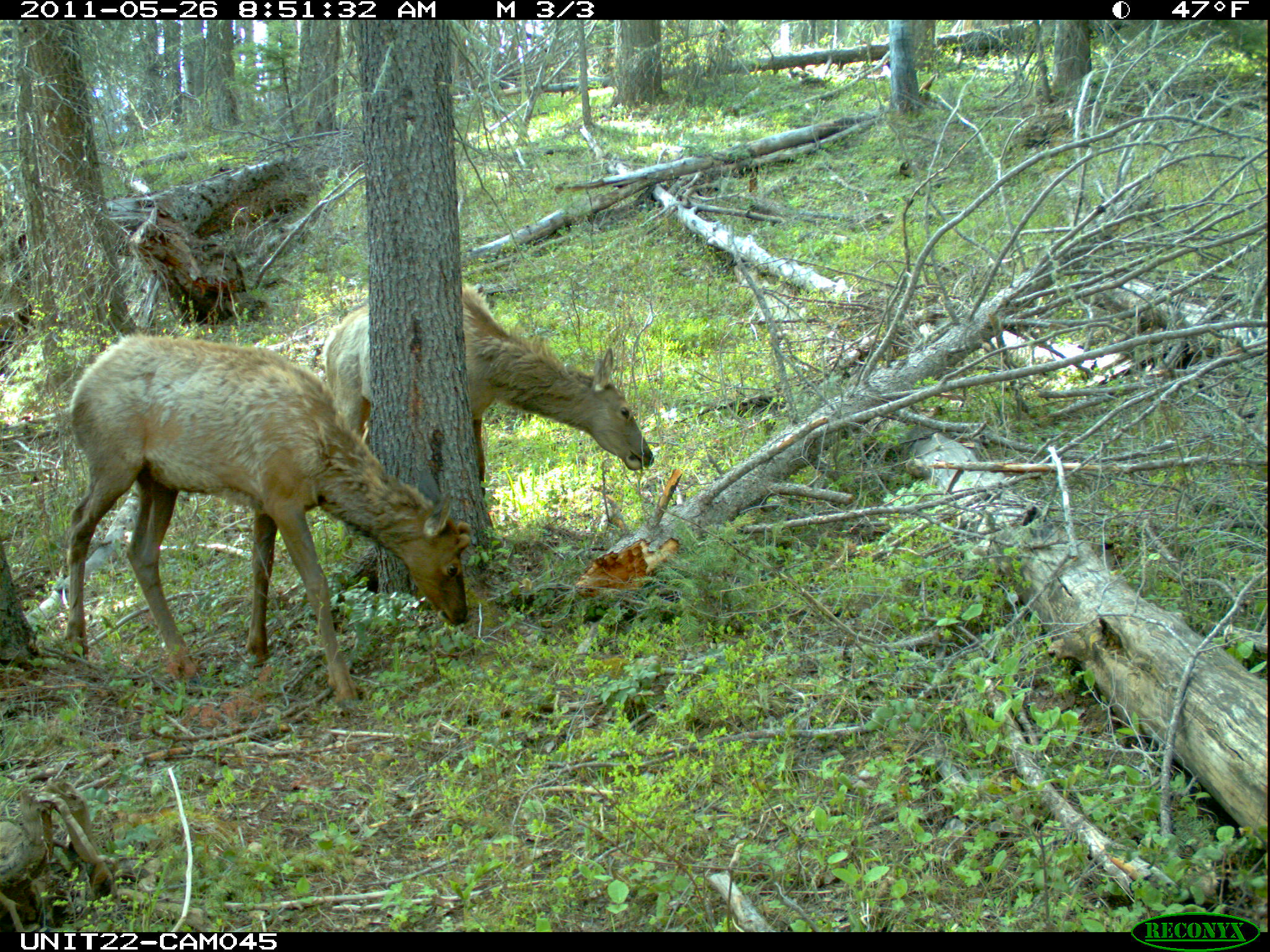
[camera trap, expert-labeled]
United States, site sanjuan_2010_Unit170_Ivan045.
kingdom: Animalia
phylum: Chordata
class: Mammalia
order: Artiodactyla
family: Cervidae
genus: Cervus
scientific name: Cervus elaphus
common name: red deer